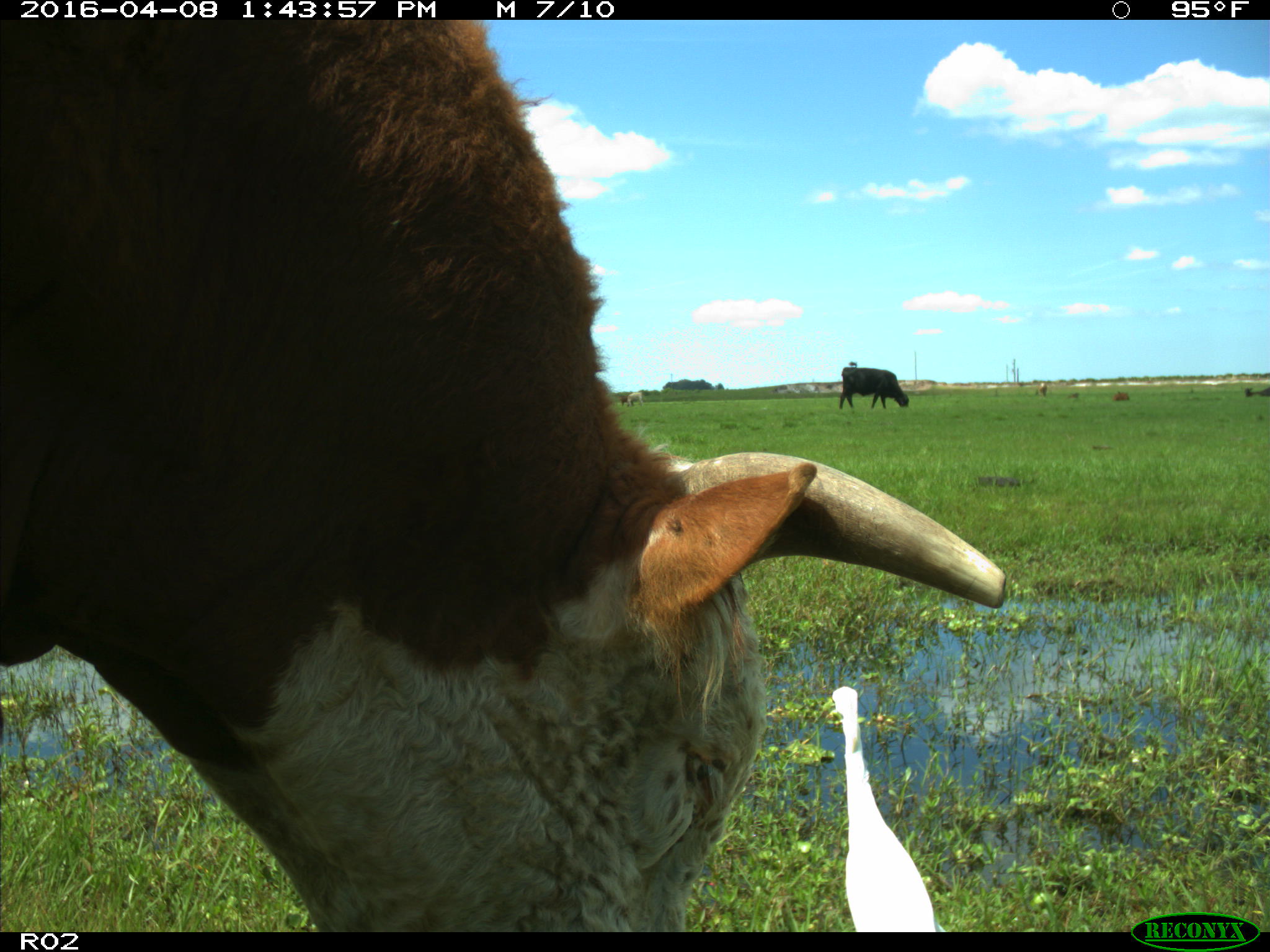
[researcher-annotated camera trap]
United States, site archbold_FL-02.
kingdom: Animalia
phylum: Chordata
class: Mammalia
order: Artiodactyla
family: Bovidae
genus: Bos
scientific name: Bos taurus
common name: domestic cow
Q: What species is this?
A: Bos taurus (domestic cow).